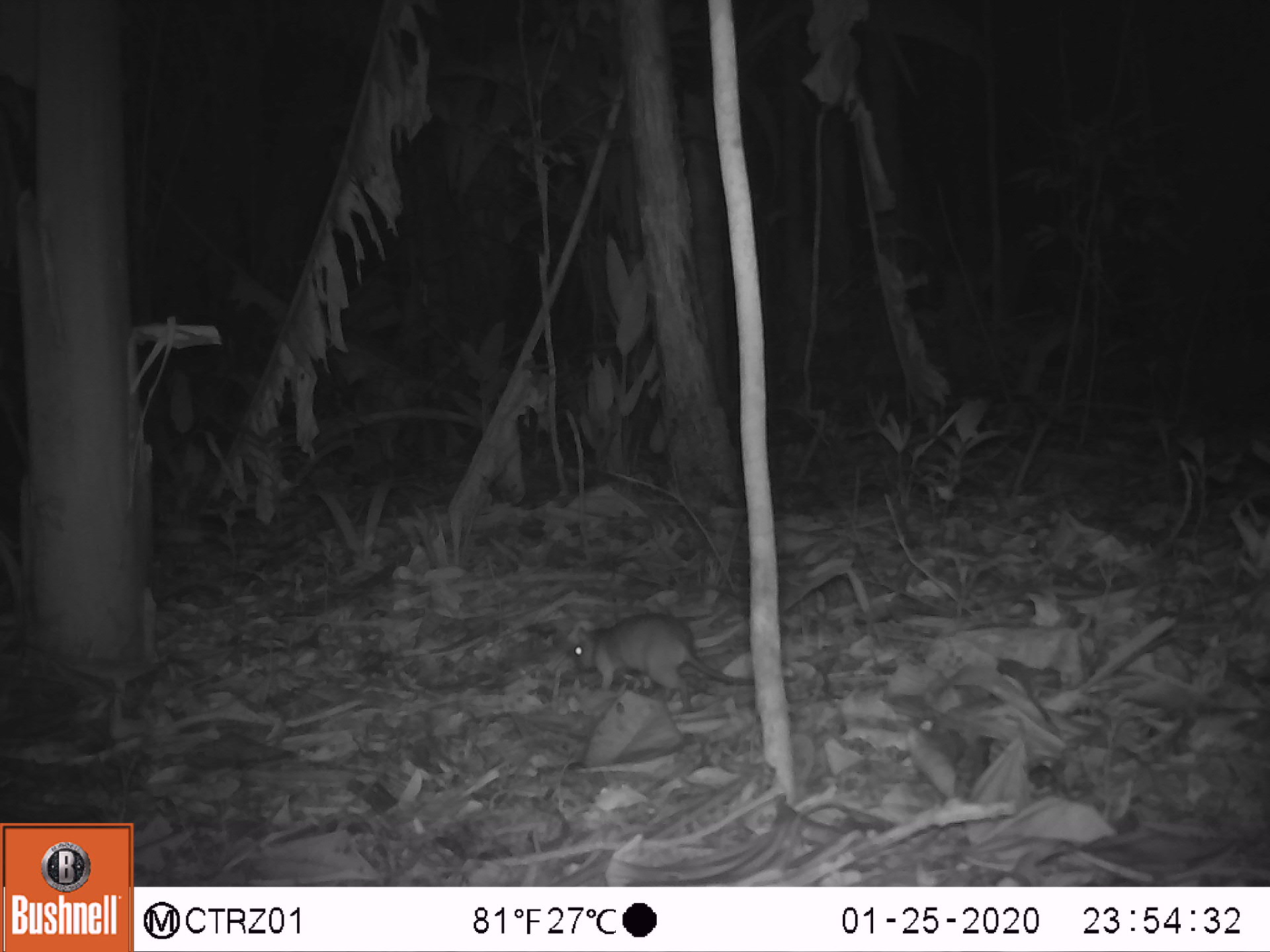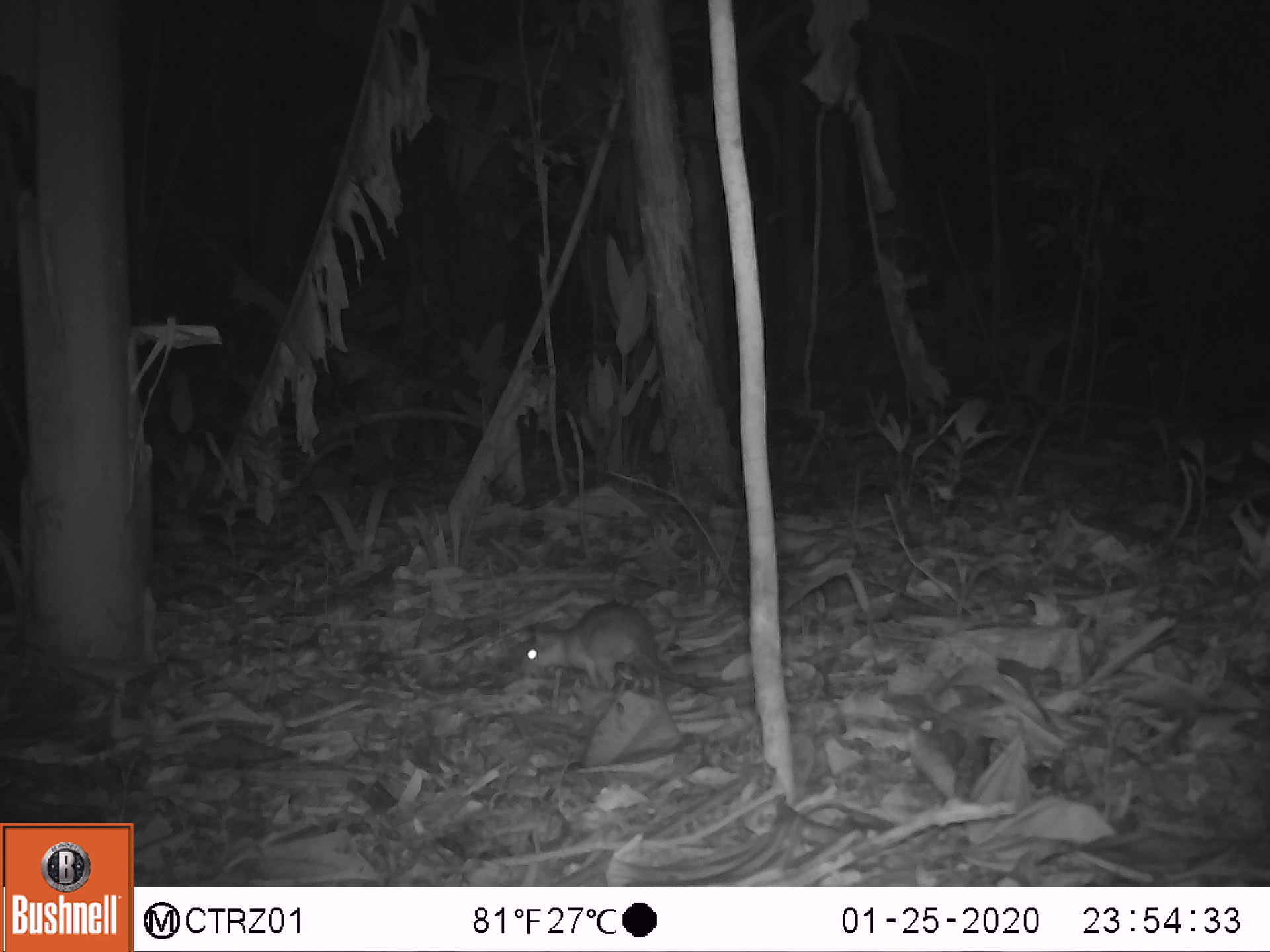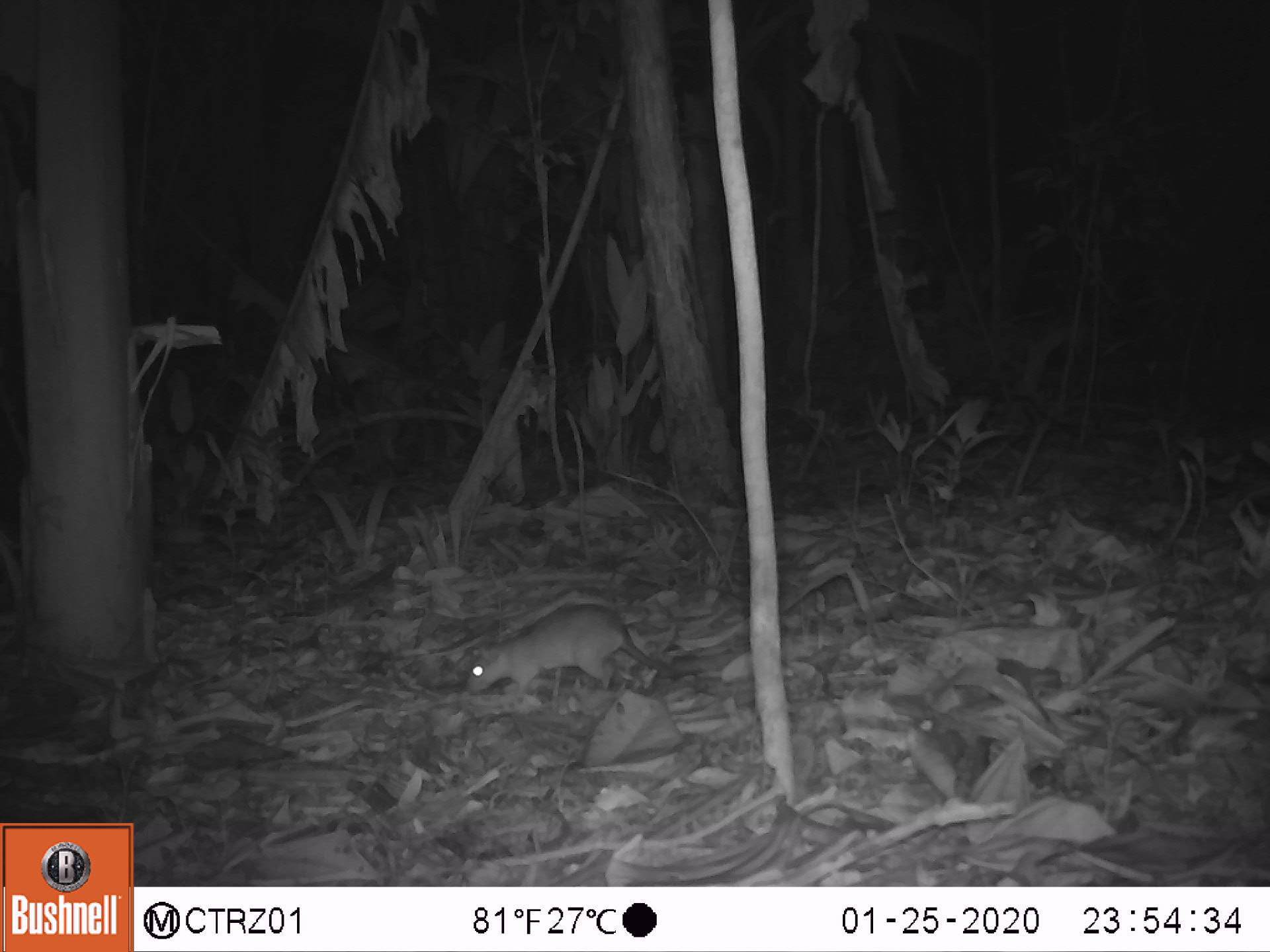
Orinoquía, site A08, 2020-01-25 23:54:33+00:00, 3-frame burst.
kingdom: Animalia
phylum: Chordata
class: Mammalia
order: Rodentia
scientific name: Rodentia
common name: rodent